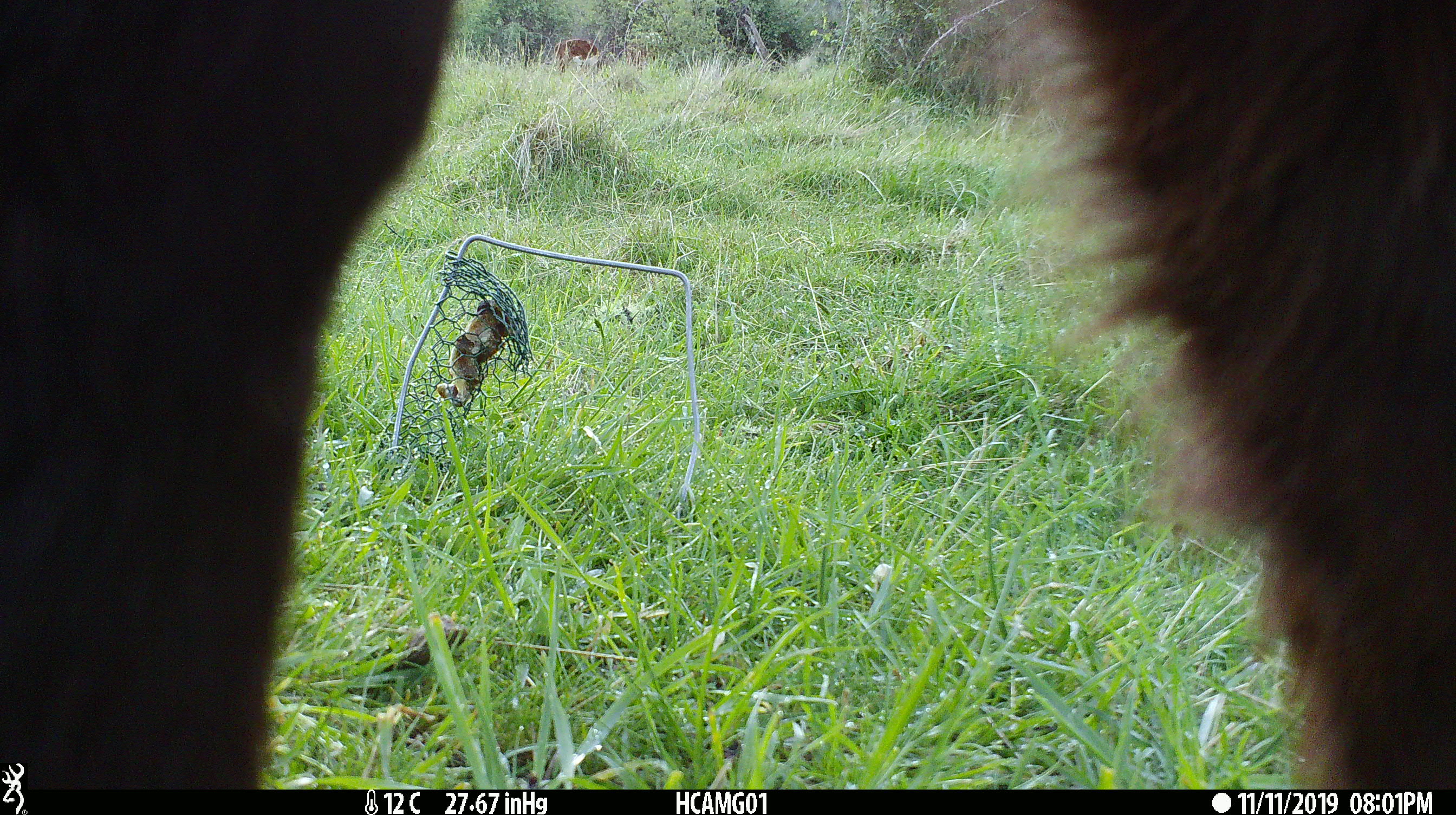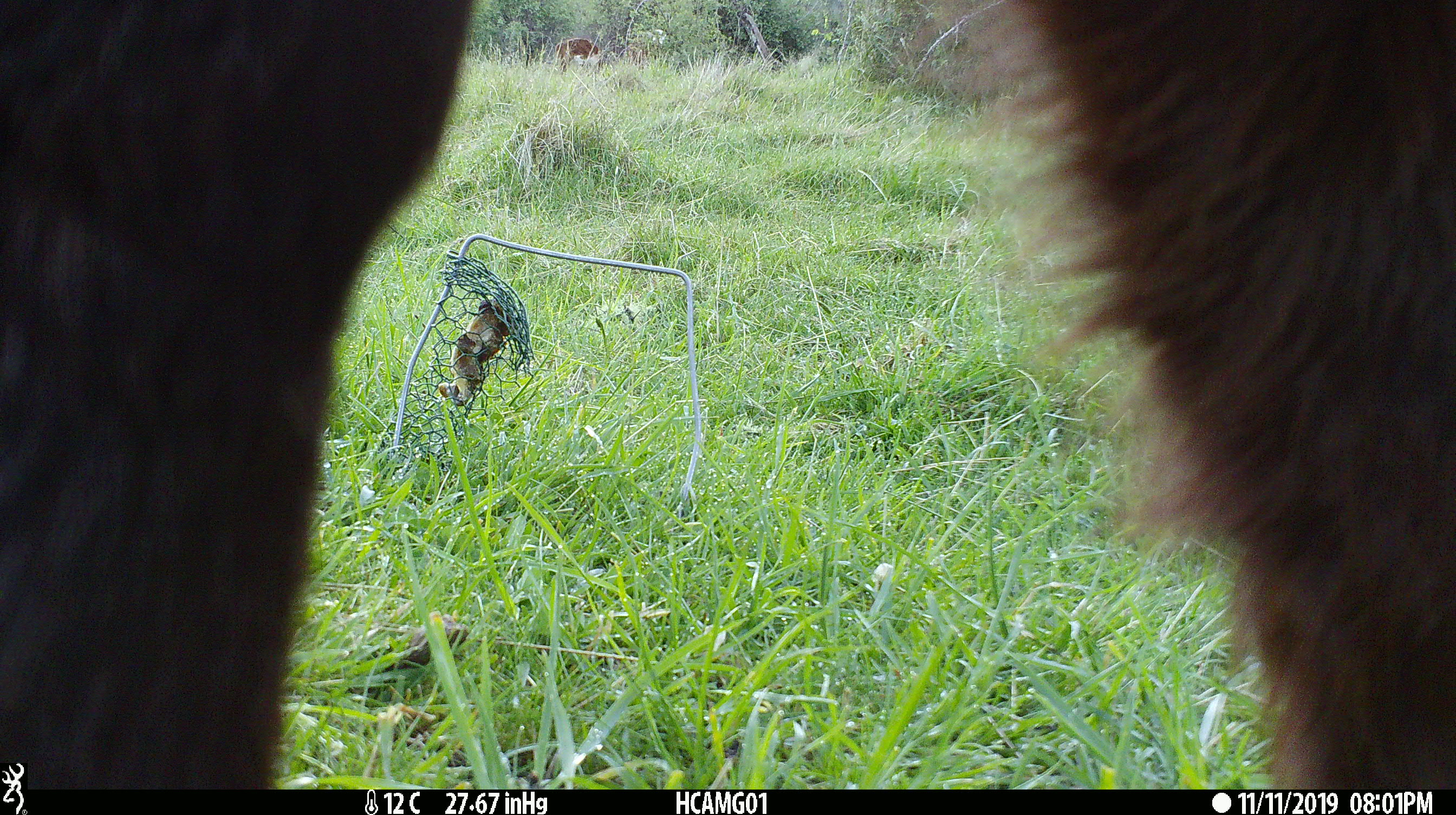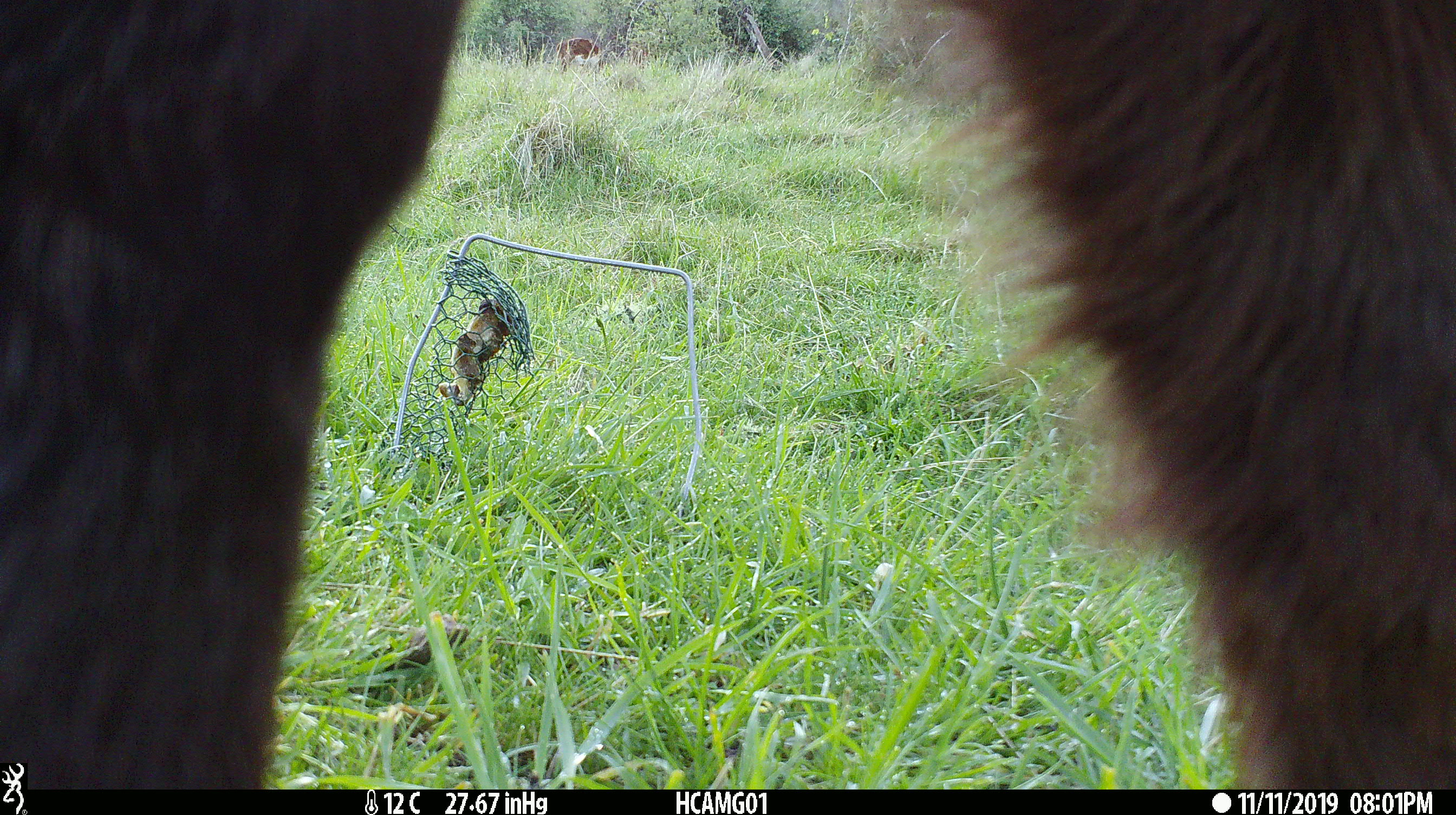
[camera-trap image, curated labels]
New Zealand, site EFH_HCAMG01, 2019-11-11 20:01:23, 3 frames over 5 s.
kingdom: Animalia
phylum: Chordata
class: Mammalia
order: Artiodactyla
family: Bovidae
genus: Bos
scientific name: Bos taurus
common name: domestic cow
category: cow